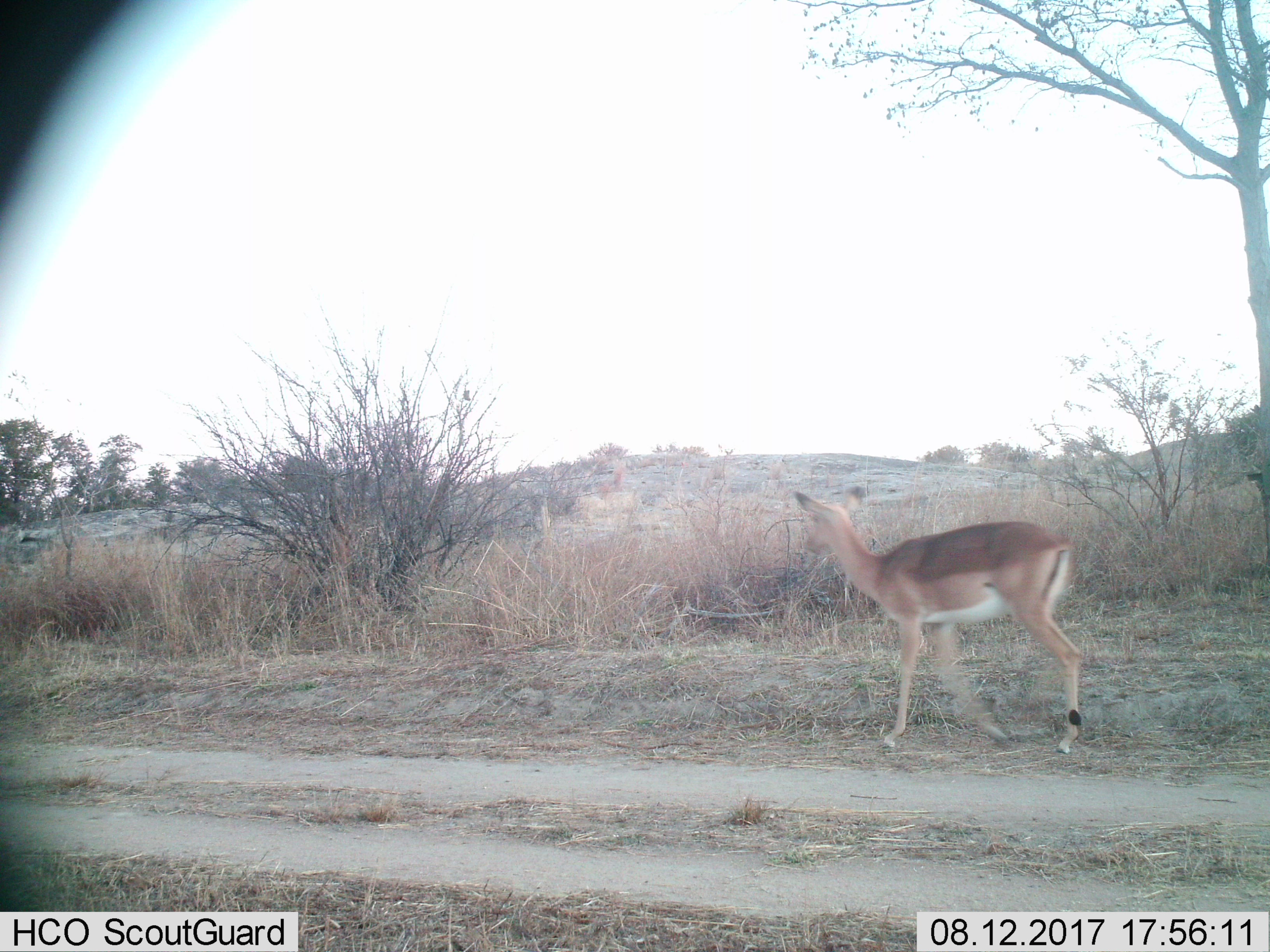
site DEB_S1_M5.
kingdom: Animalia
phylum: Chordata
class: Mammalia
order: Artiodactyla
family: Bovidae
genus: Aepyceros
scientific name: Aepyceros melampus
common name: impala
Impala (Aepyceros melampus), count 1. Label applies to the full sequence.